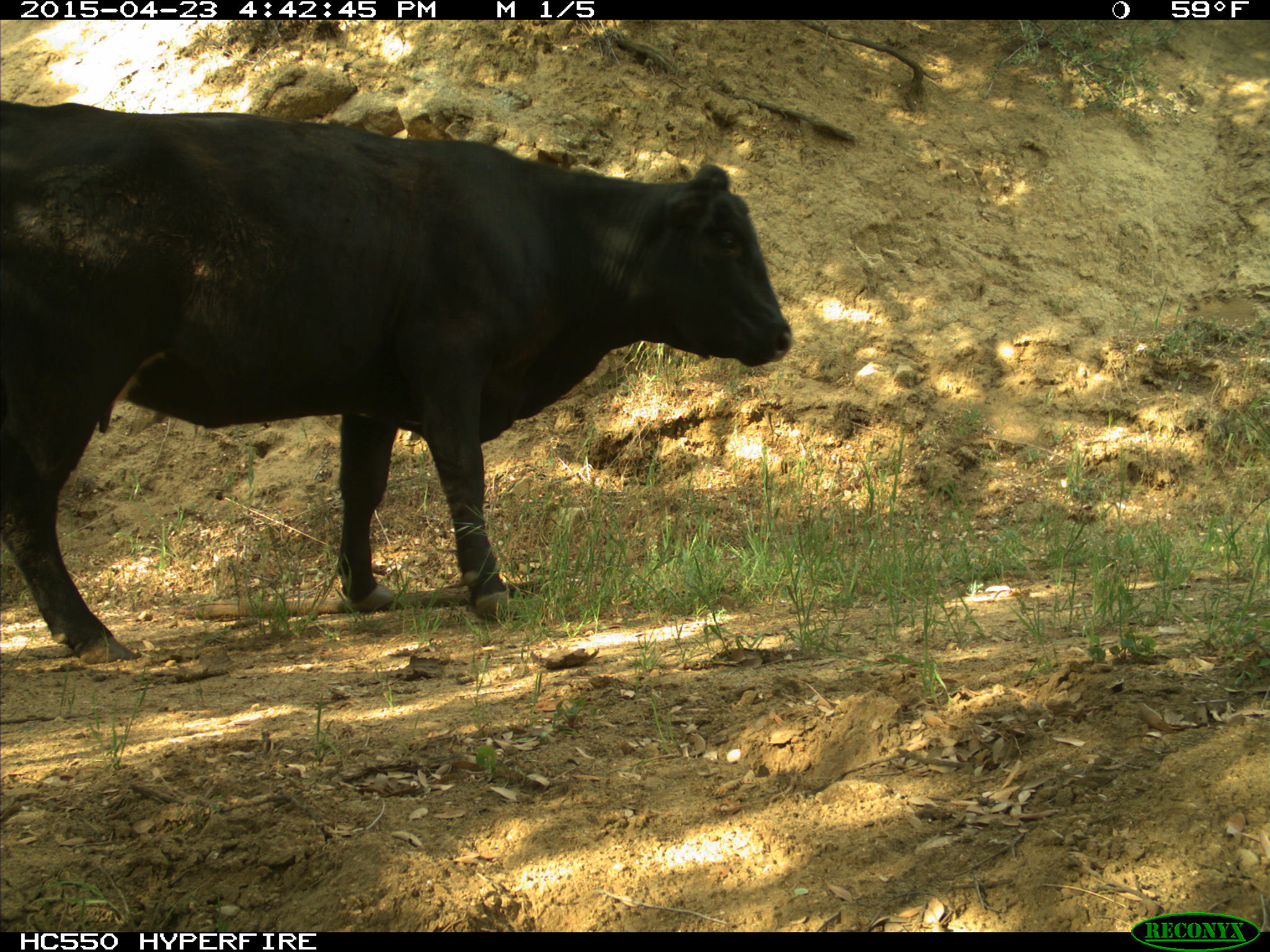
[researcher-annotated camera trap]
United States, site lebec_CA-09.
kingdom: Animalia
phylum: Chordata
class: Mammalia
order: Artiodactyla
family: Bovidae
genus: Bos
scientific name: Bos taurus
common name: domestic cow